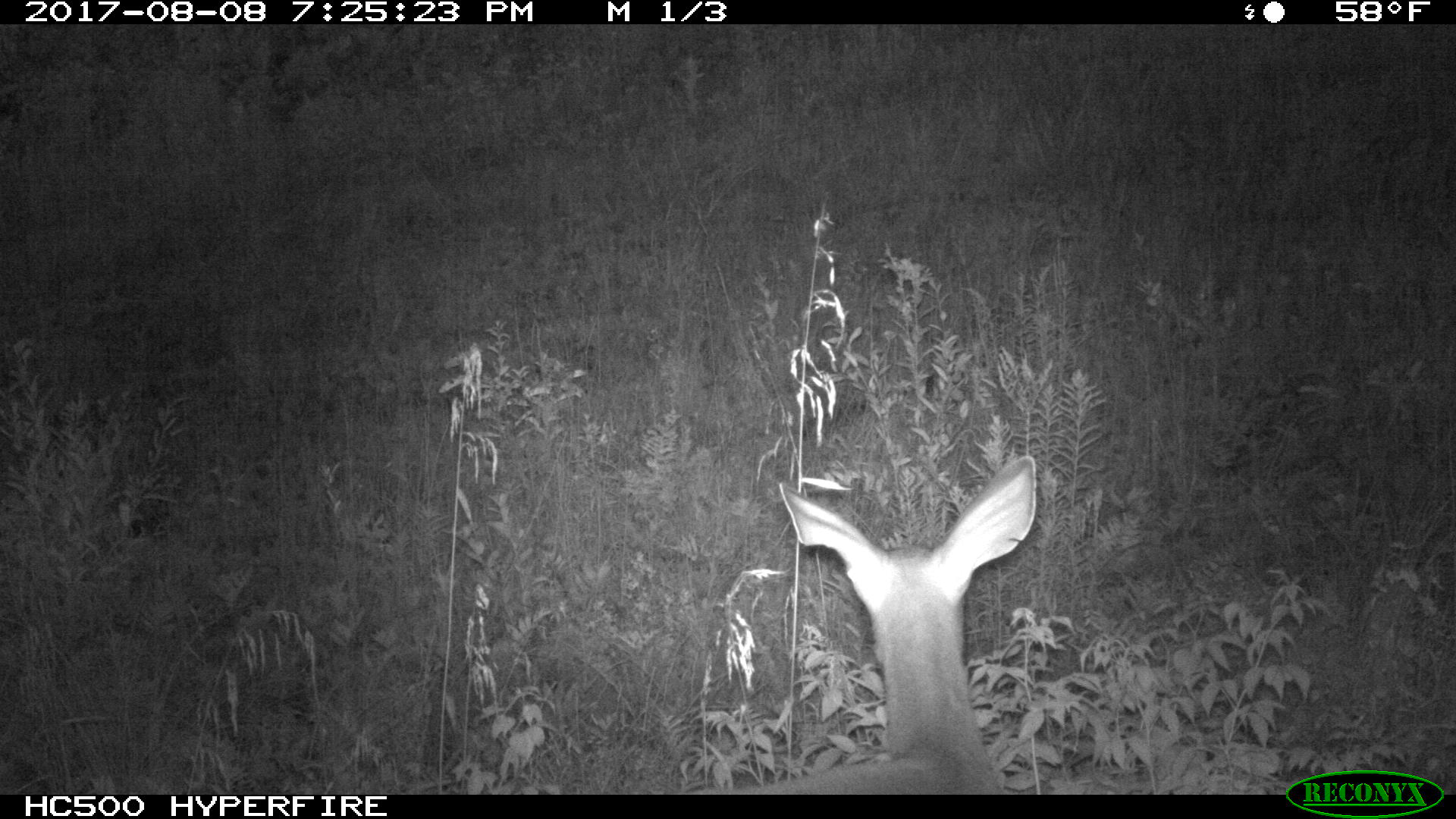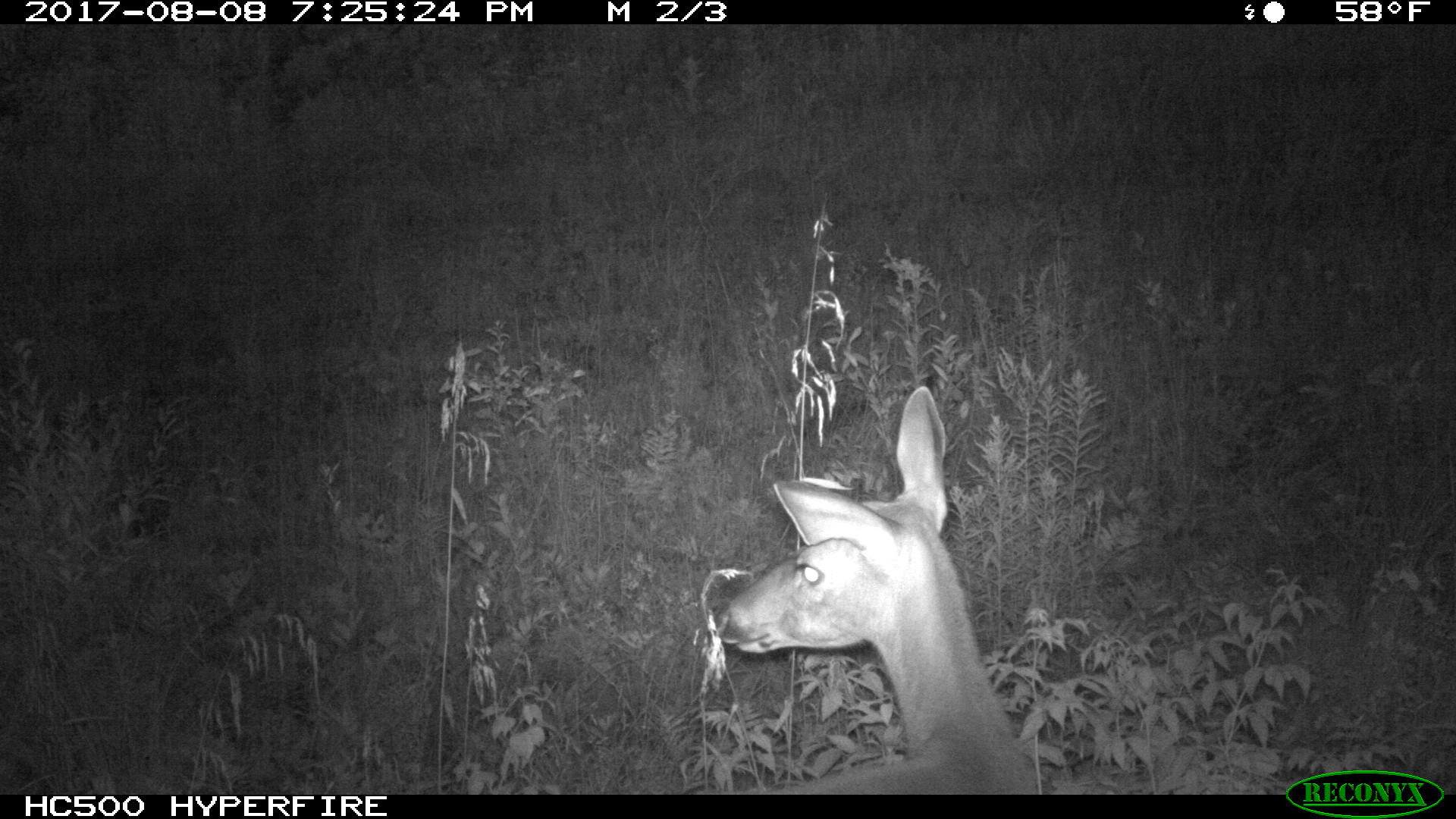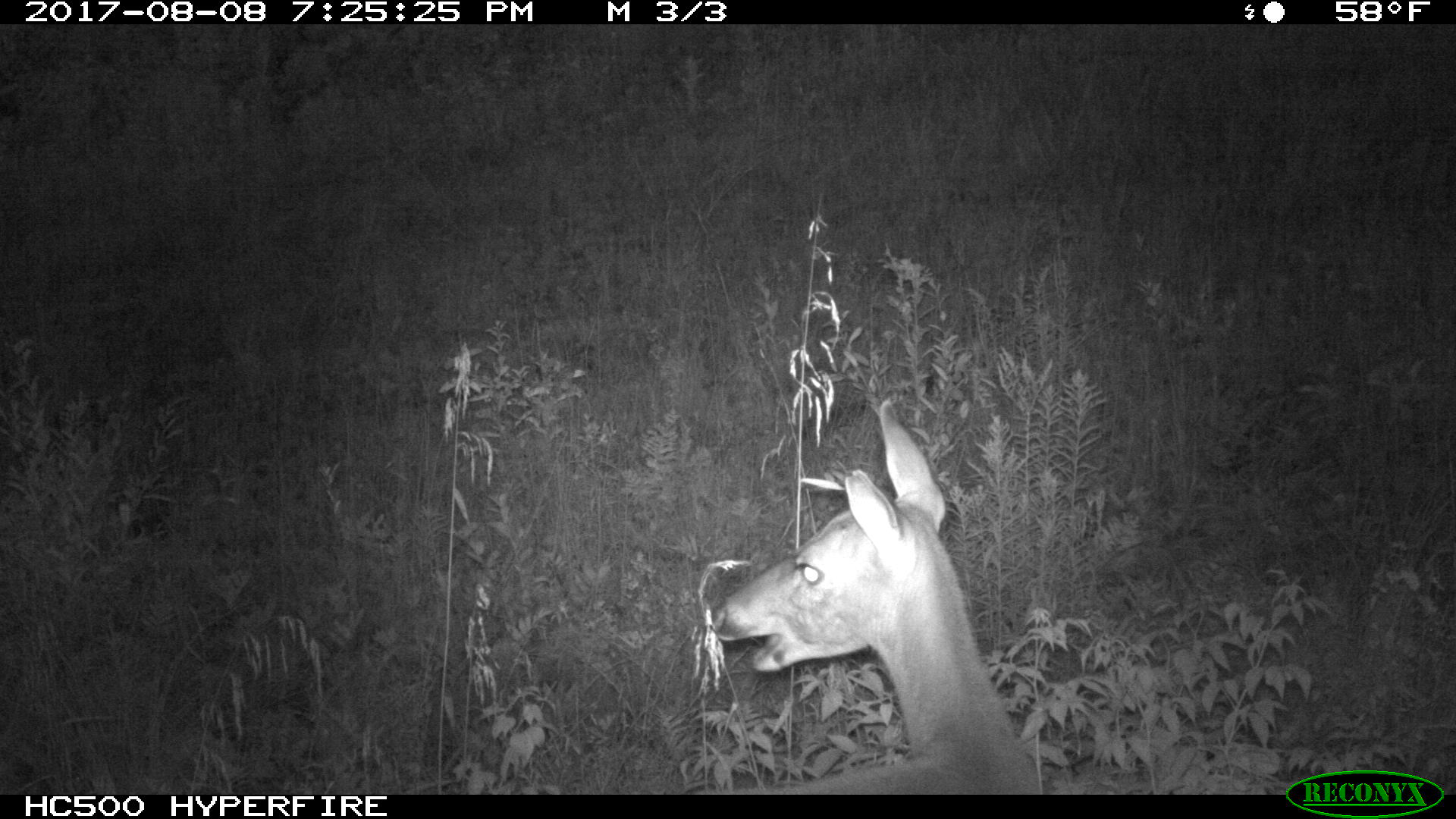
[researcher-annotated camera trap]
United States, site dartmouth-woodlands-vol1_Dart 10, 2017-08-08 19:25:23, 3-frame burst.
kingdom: Animalia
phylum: Chordata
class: Mammalia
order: Artiodactyla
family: Cervidae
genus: Odocoileus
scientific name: Odocoileus virginianus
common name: white-tailed deer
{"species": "white-tailed deer (Odocoileus virginianus)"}